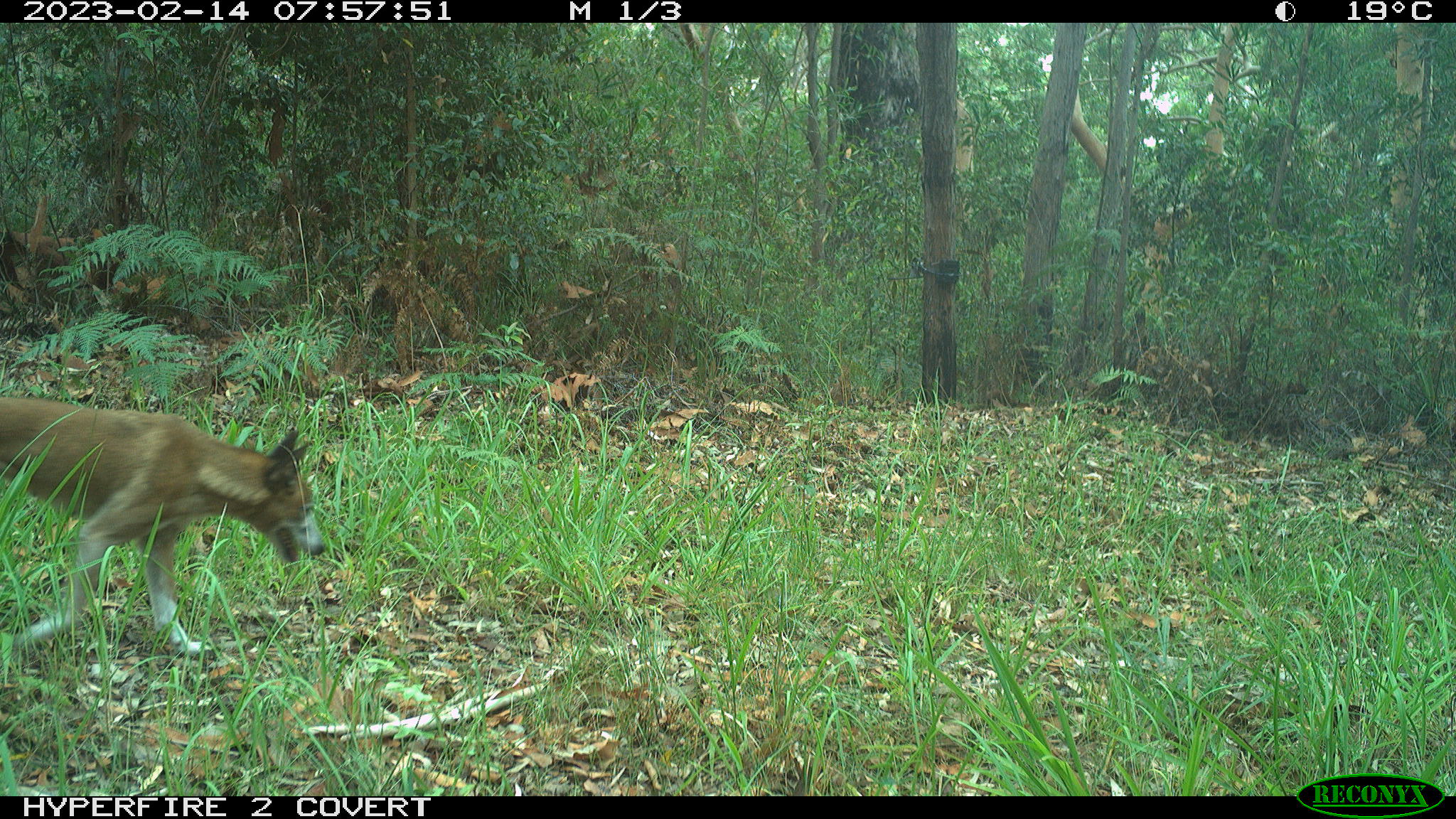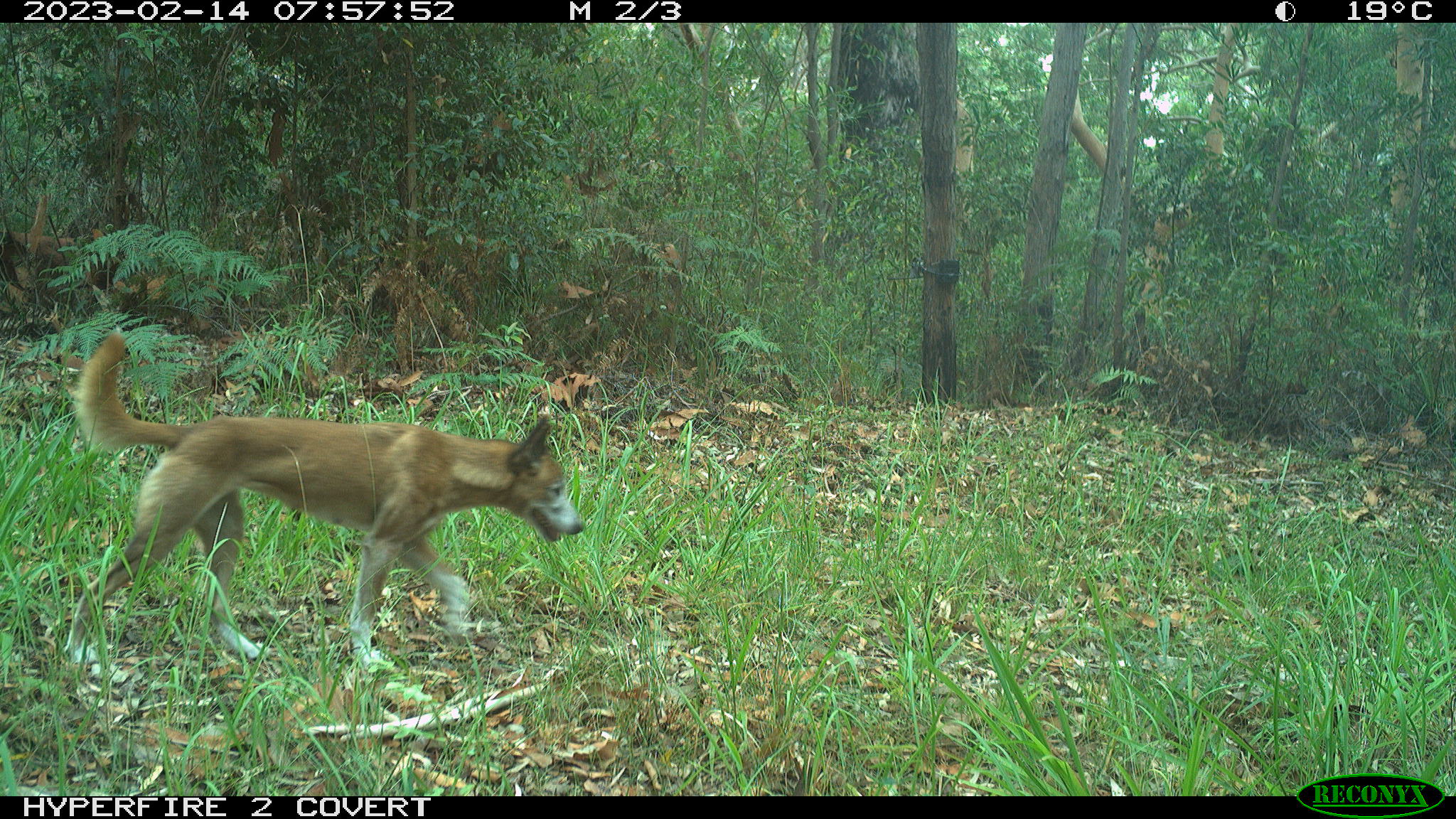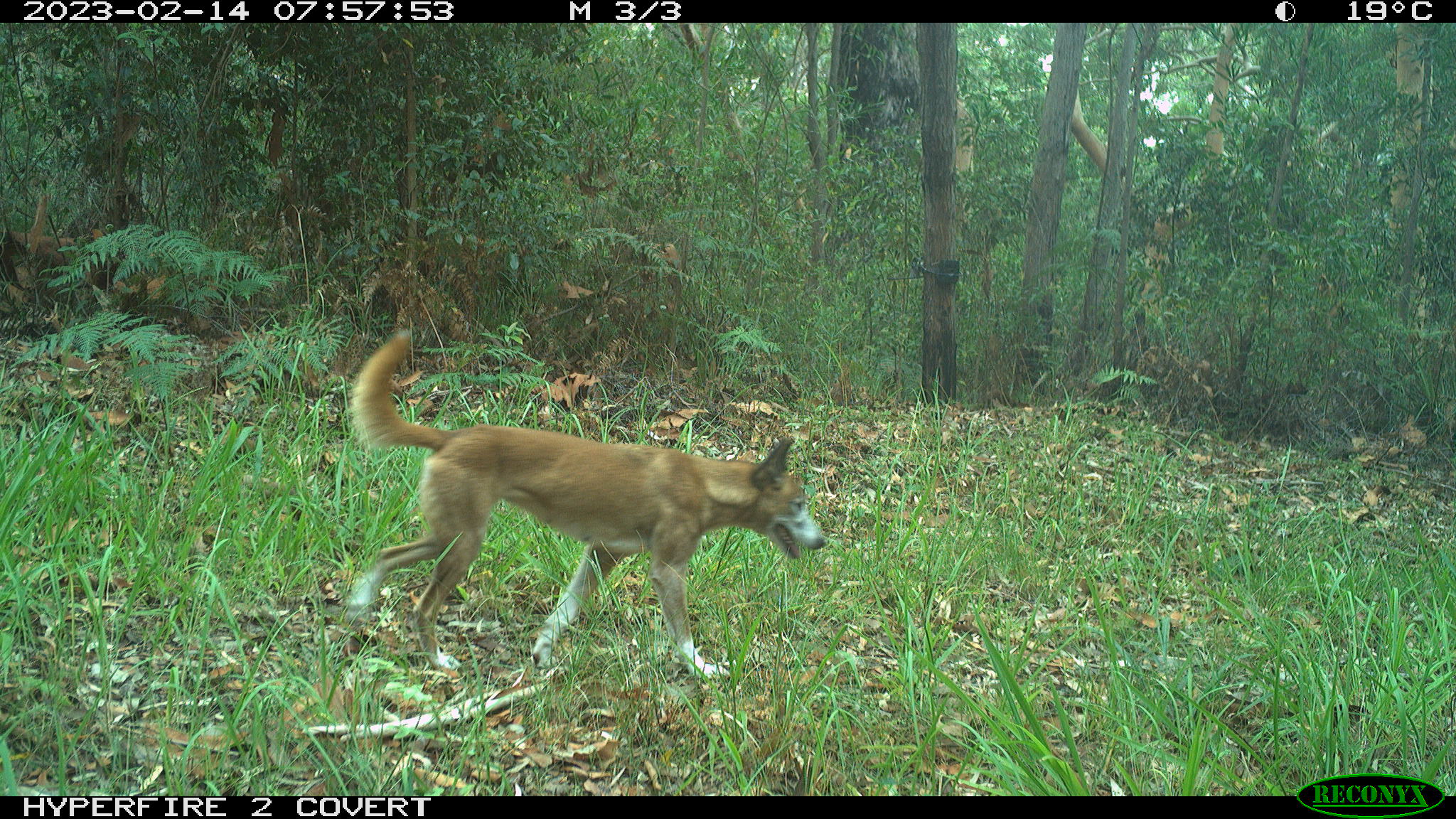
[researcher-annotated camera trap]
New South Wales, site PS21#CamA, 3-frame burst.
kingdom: Animalia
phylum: Chordata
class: Mammalia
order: Carnivora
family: Canidae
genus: Canis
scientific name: Canis familiaris dingo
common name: dingo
Dingo (Canis familiaris dingo).